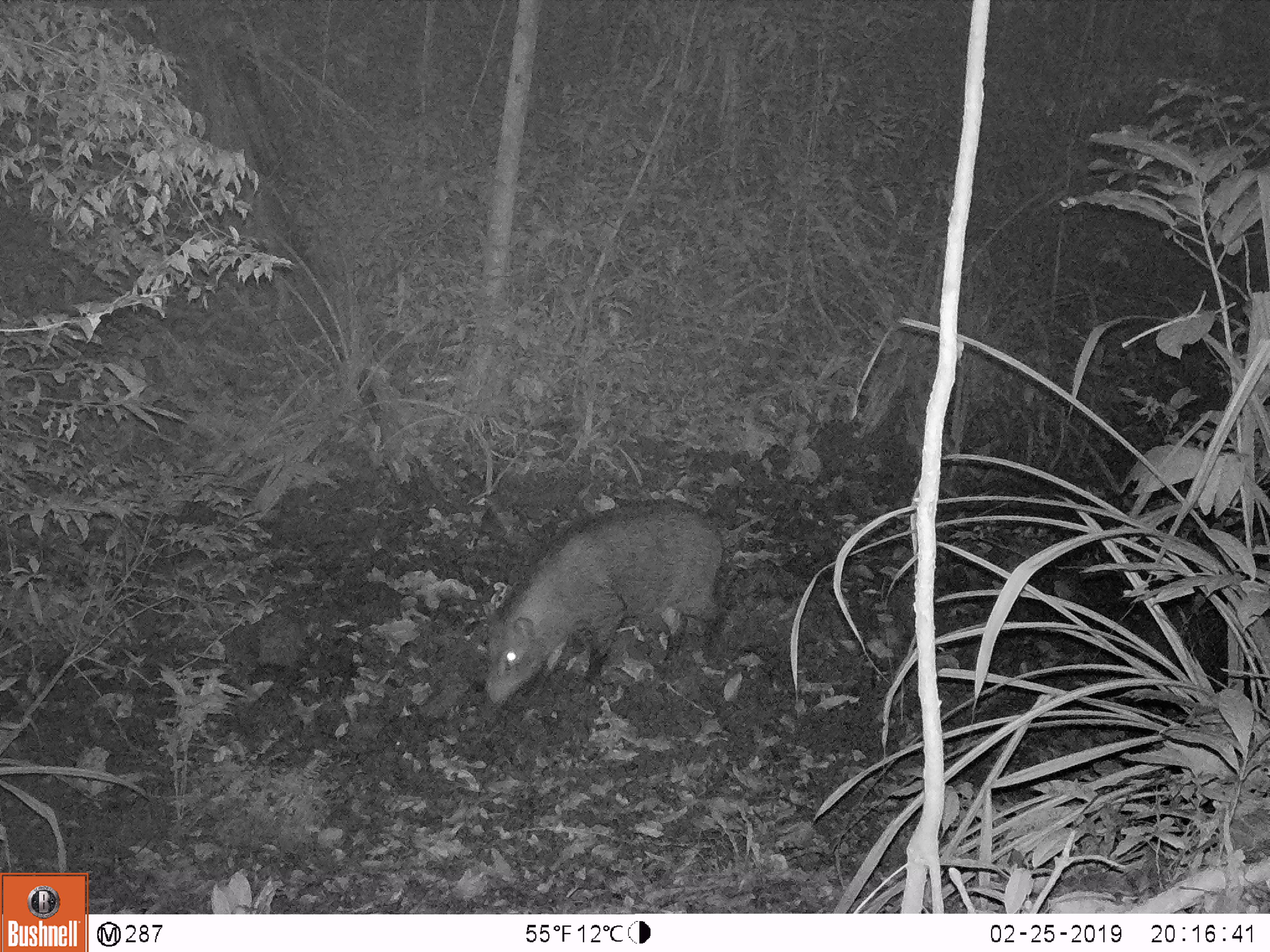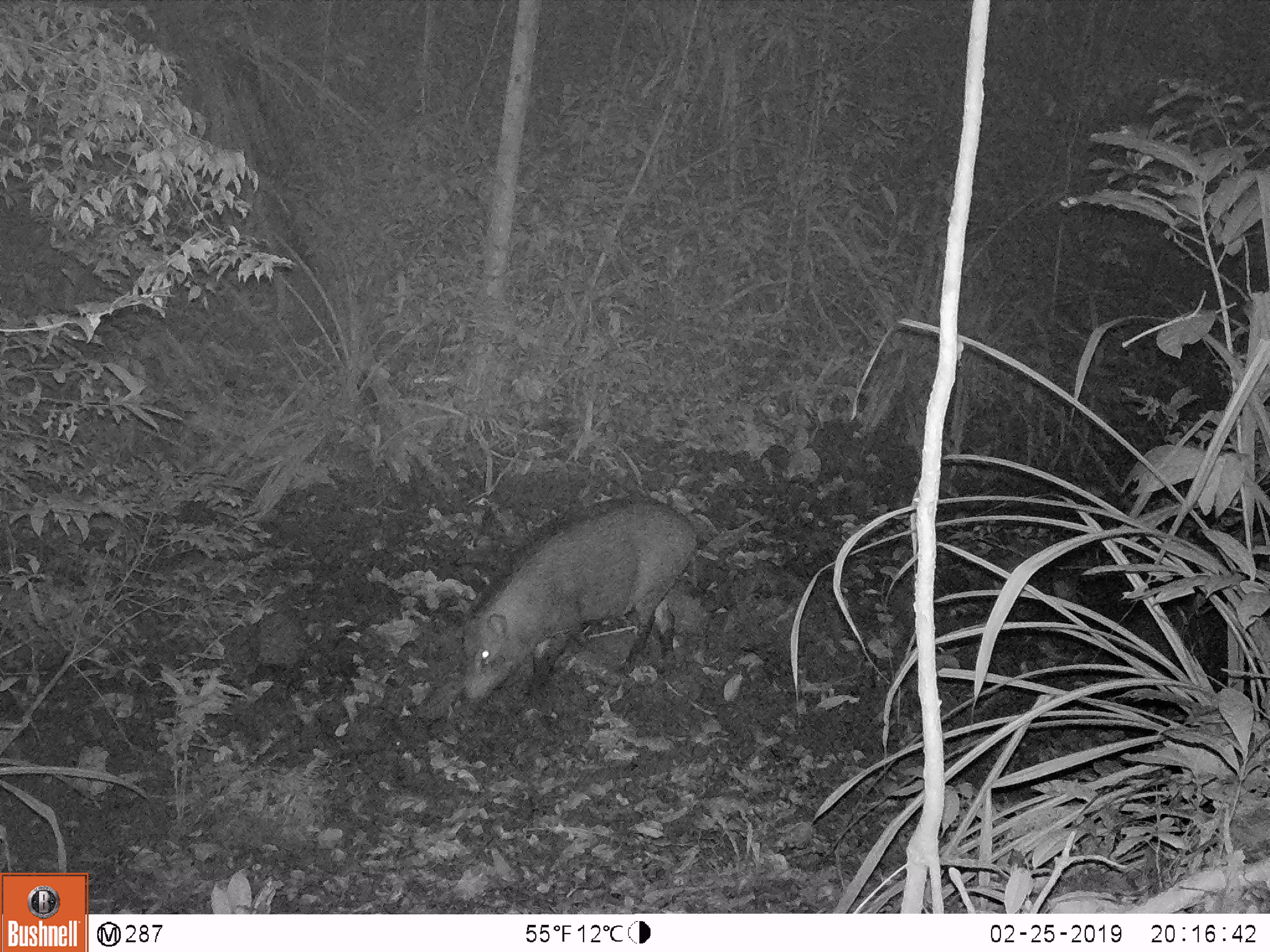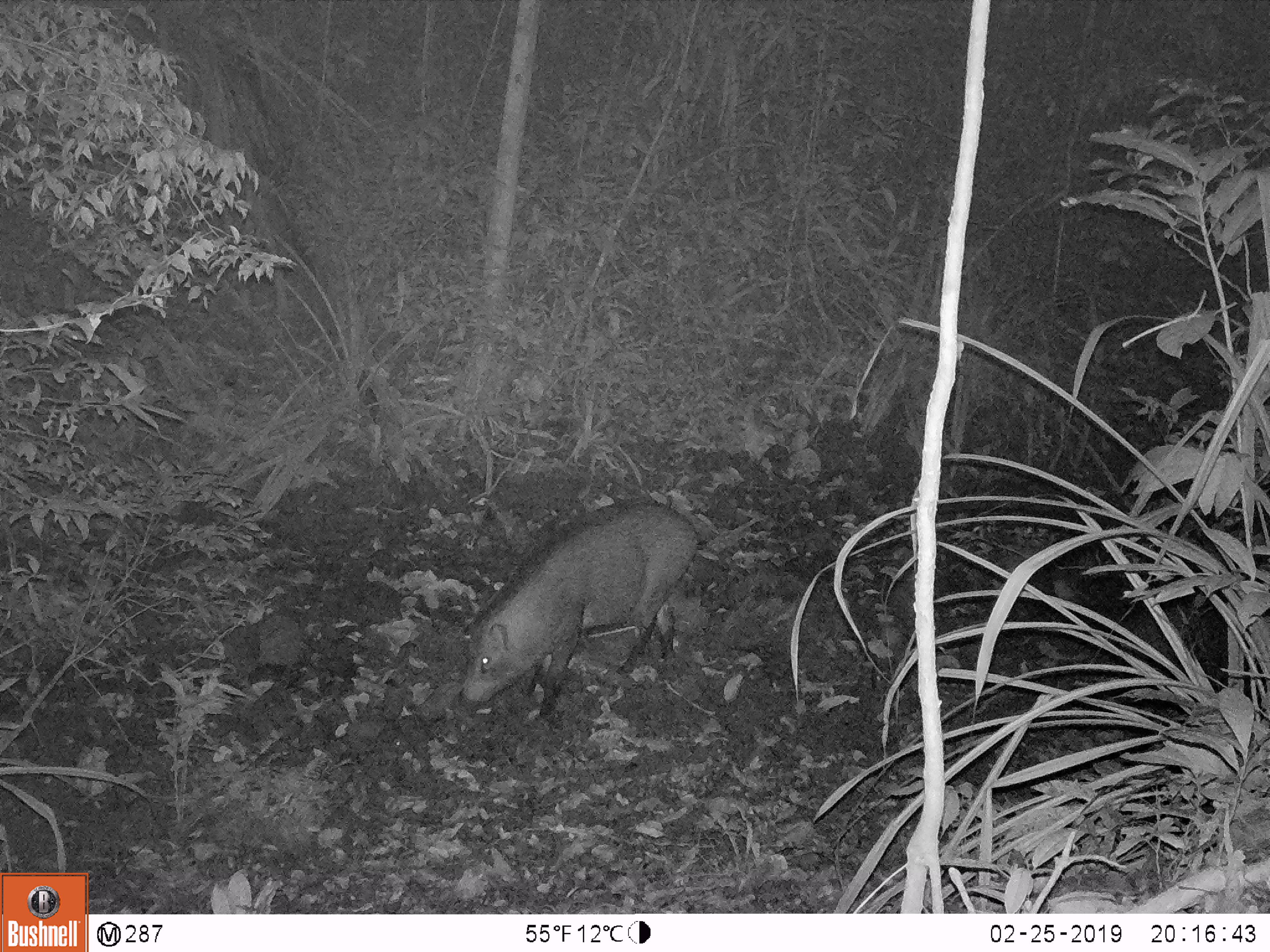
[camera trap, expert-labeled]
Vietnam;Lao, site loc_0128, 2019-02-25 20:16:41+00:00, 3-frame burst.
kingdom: Animalia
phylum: Chordata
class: Mammalia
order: Artiodactyla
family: Suidae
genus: Sus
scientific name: Sus scrofa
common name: eurasian wild pig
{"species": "eurasian wild pig (Sus scrofa)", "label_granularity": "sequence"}